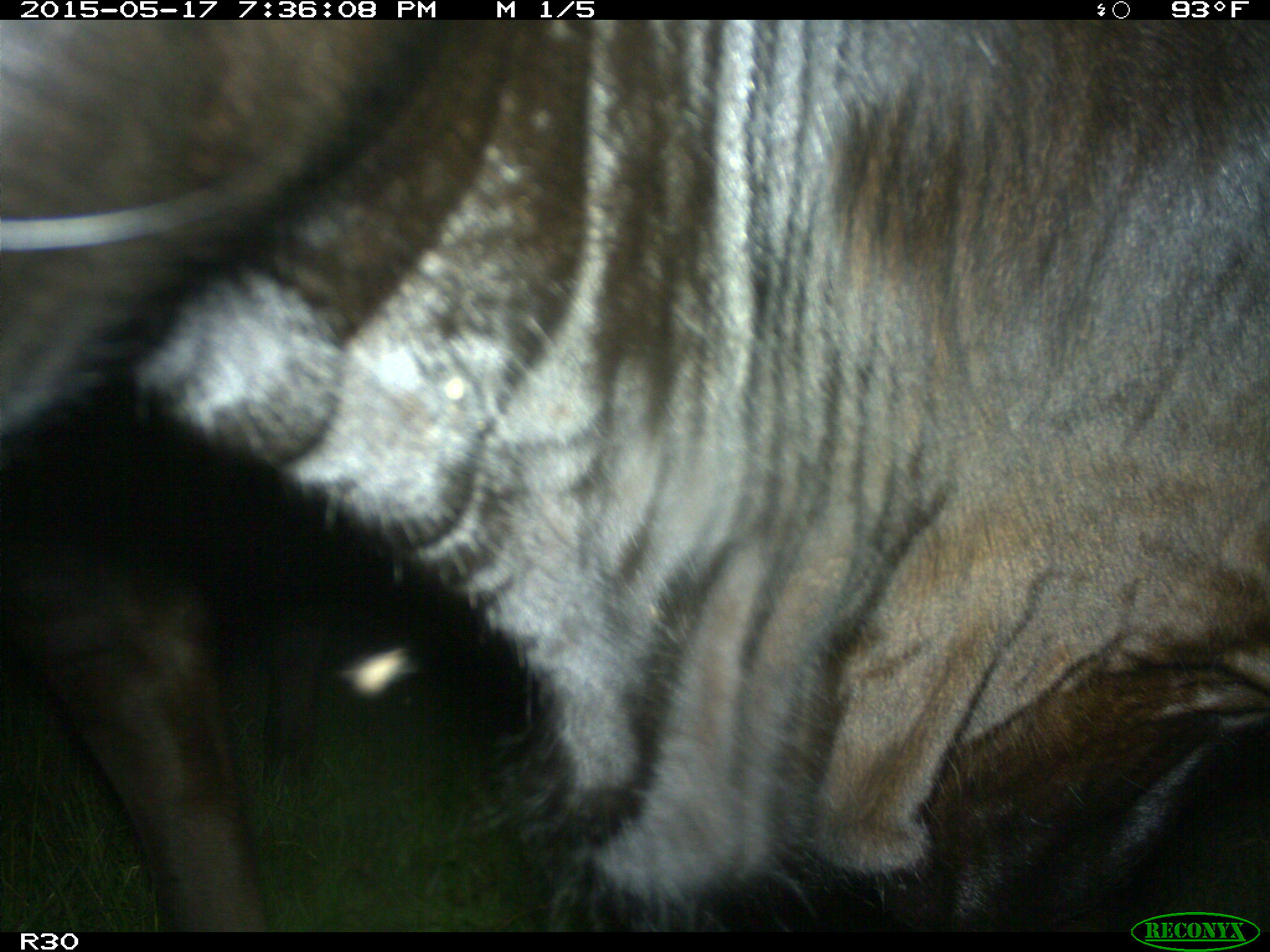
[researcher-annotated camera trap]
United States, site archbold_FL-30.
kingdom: Animalia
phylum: Chordata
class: Mammalia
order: Artiodactyla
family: Bovidae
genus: Bos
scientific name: Bos taurus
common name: domestic cow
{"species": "Bos taurus (domestic cow)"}